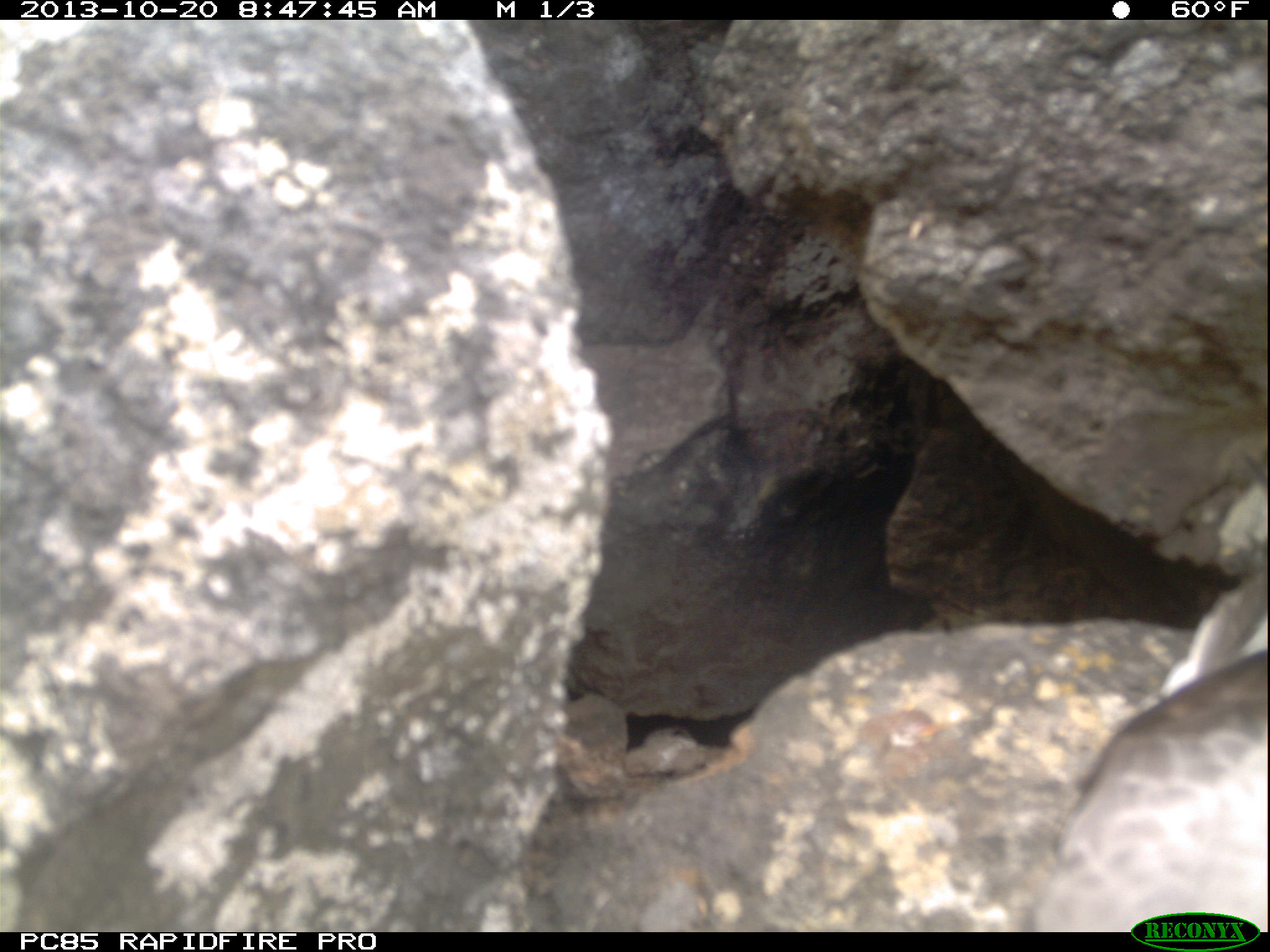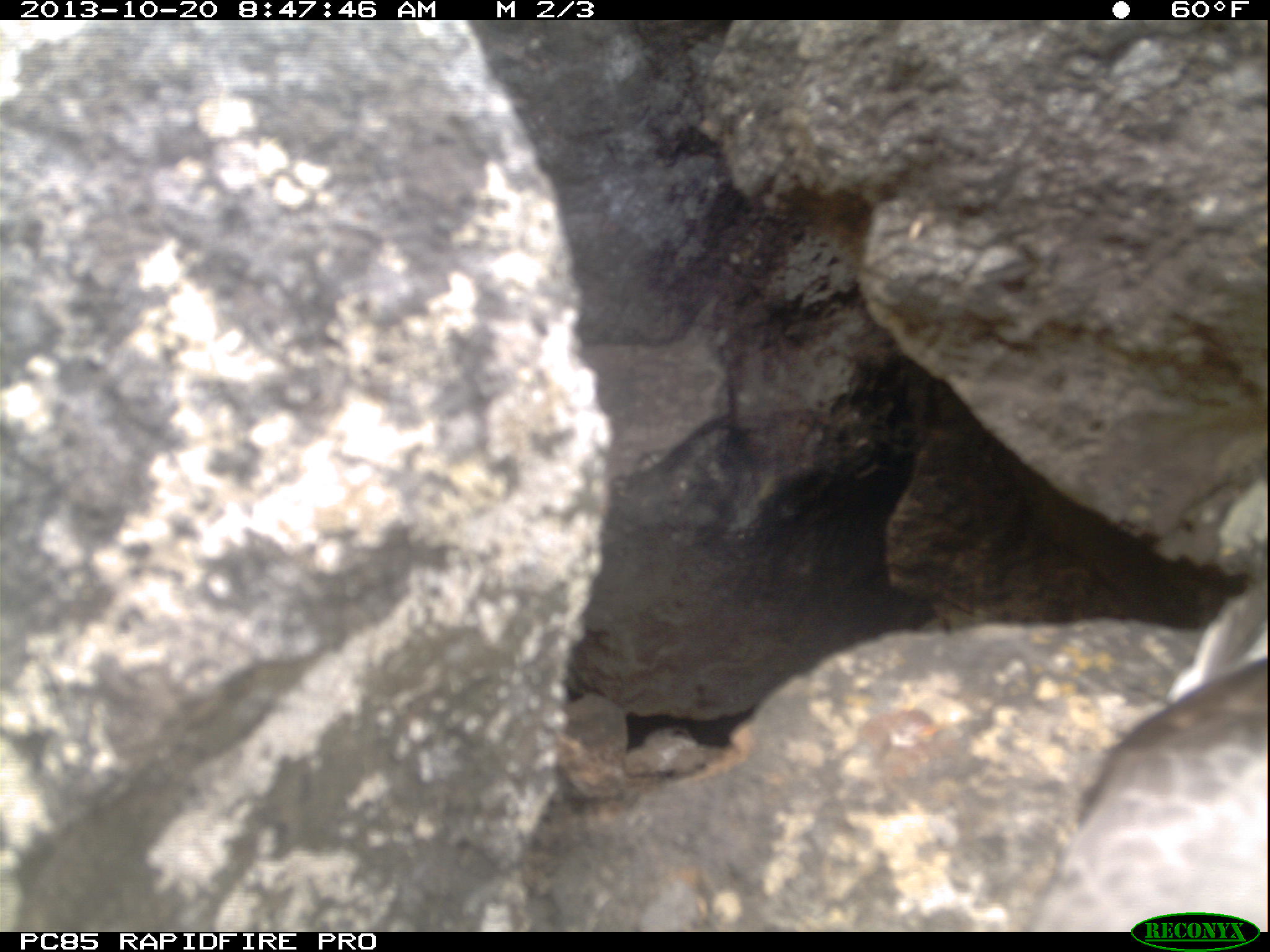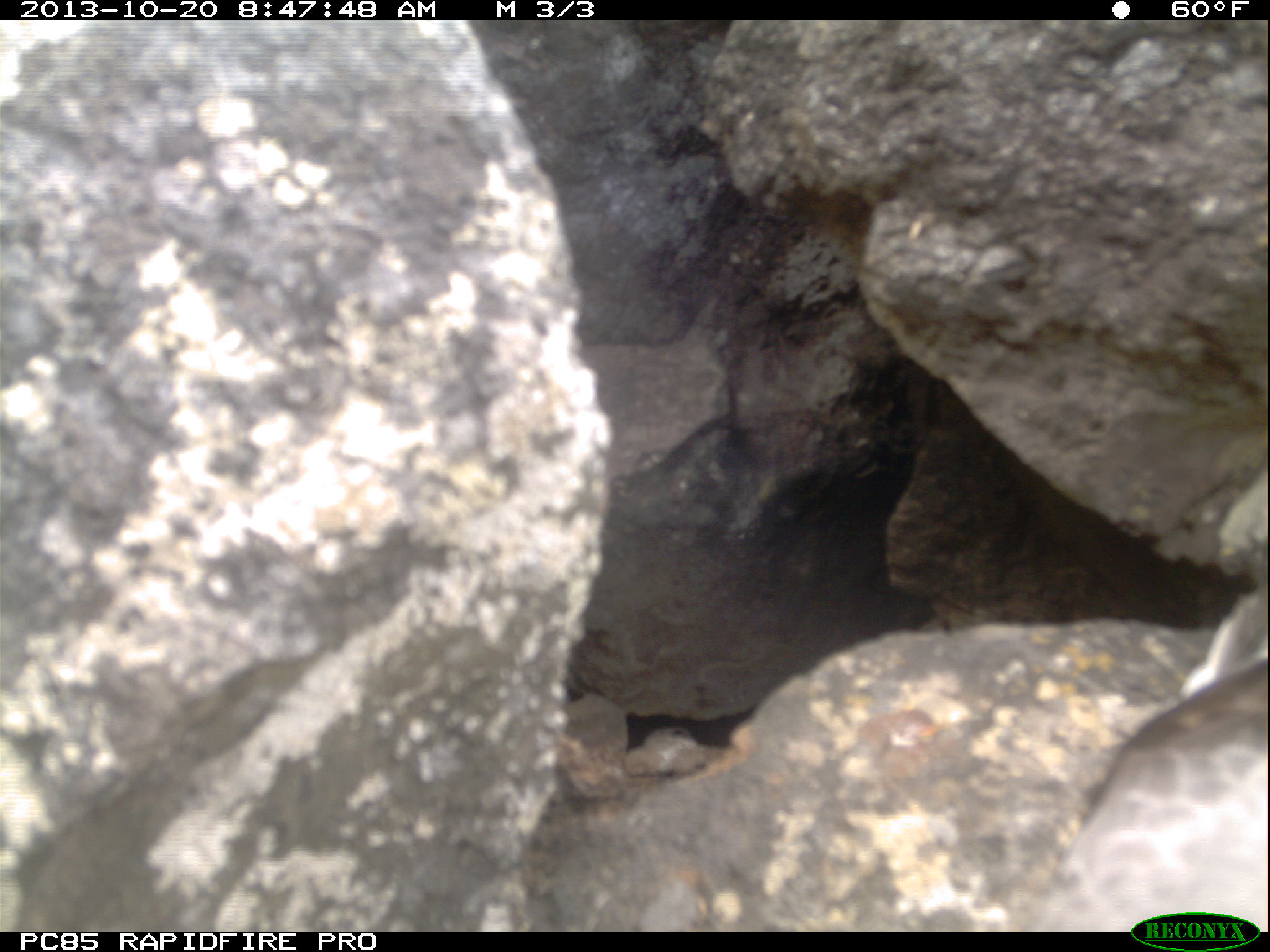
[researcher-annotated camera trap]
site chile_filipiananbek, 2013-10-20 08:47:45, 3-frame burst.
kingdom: Animalia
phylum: Chordata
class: Aves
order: Procellariiformes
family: Procellariidae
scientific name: Procellariidae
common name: petrel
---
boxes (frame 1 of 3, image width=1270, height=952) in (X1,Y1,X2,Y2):
petrel: (1022,607,1268,932)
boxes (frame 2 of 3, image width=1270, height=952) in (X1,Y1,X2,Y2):
petrel: (1014,611,1267,936)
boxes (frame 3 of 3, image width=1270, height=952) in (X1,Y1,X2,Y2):
petrel: (1014,624,1270,914)